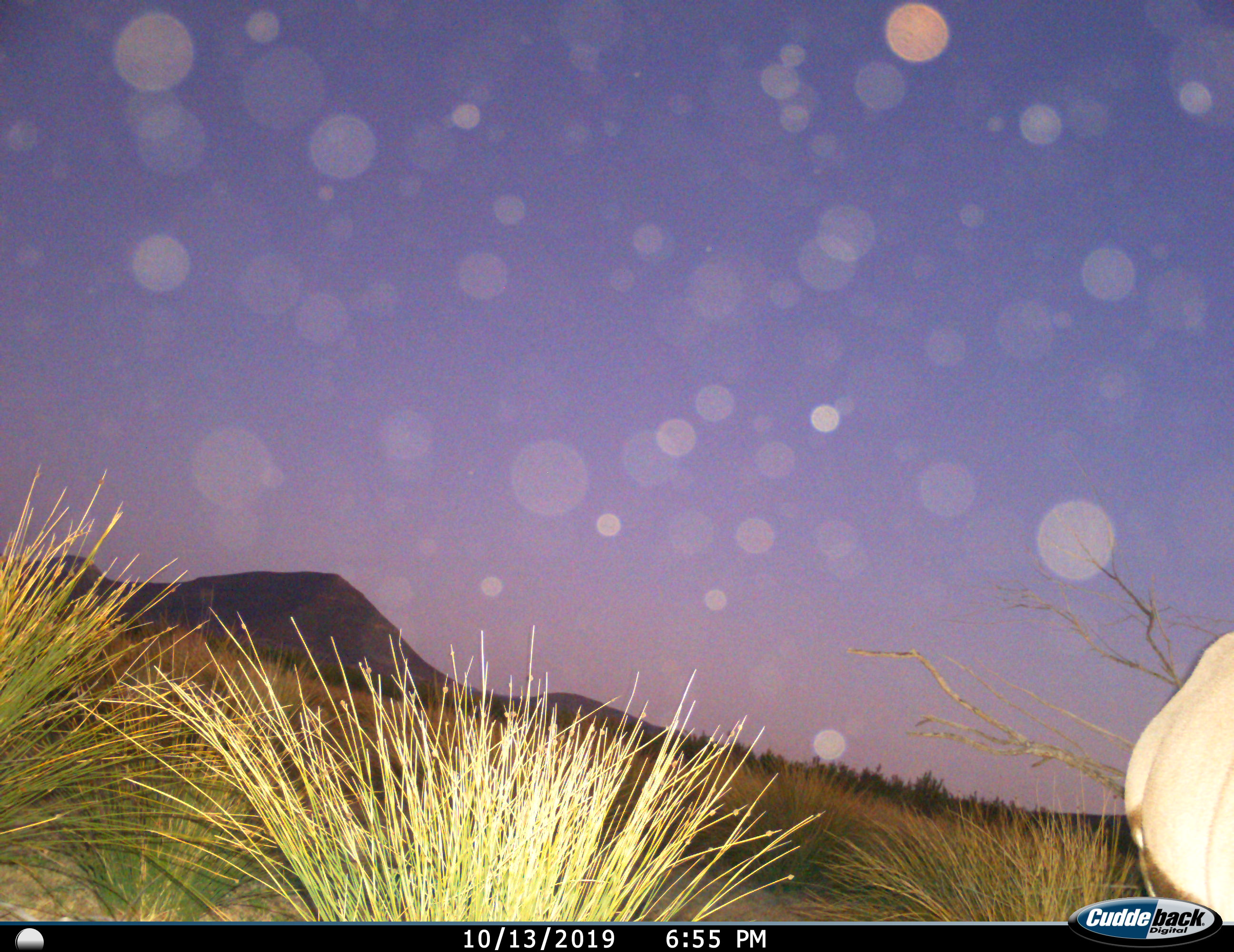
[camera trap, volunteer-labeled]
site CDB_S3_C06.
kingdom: Animalia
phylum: Chordata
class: Mammalia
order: Artiodactyla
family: Bovidae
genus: Oryx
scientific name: Oryx gazella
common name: gemsbok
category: oryx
Oryx (gemsbok) (Oryx gazella), count 1. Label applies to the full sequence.